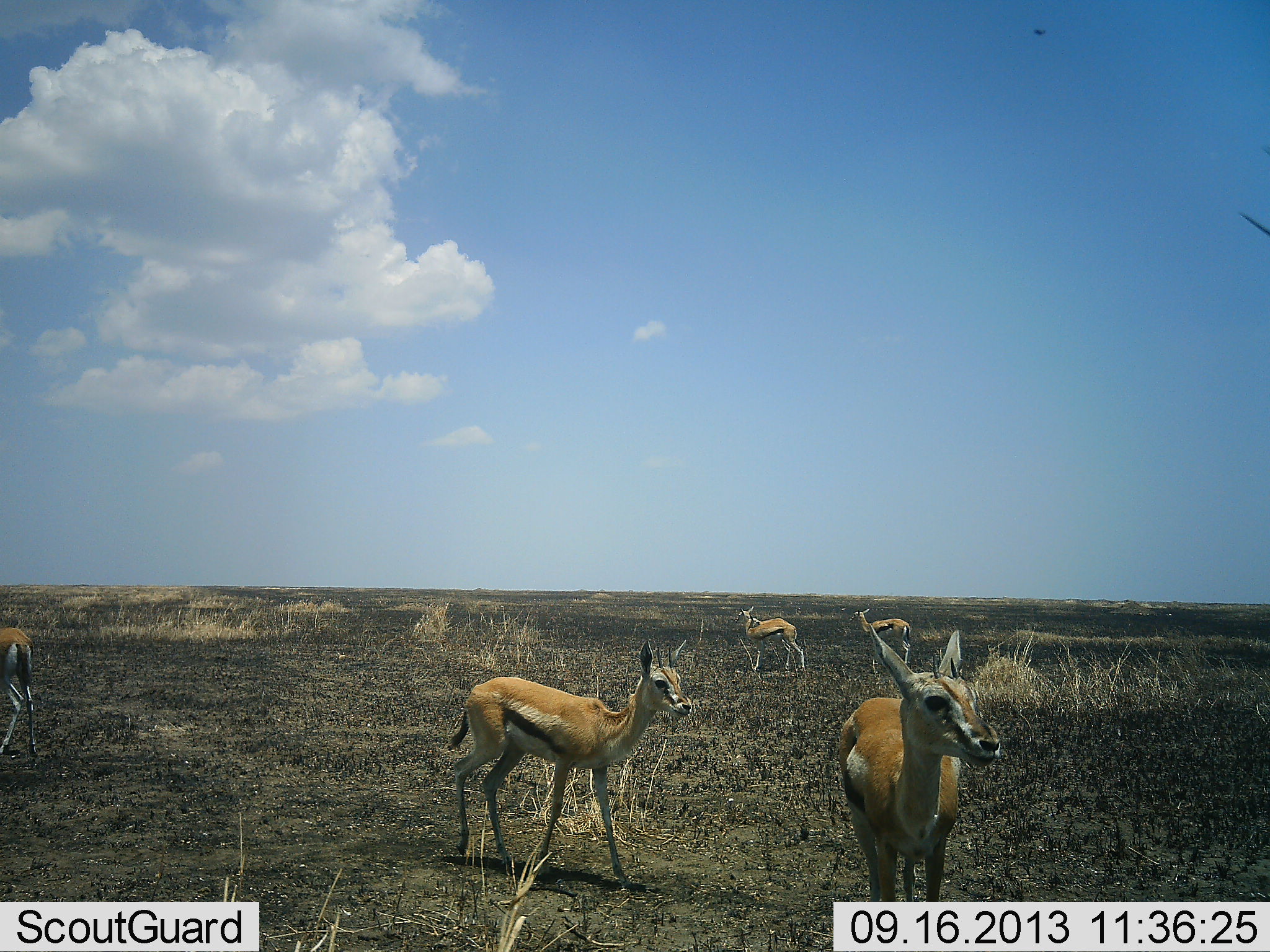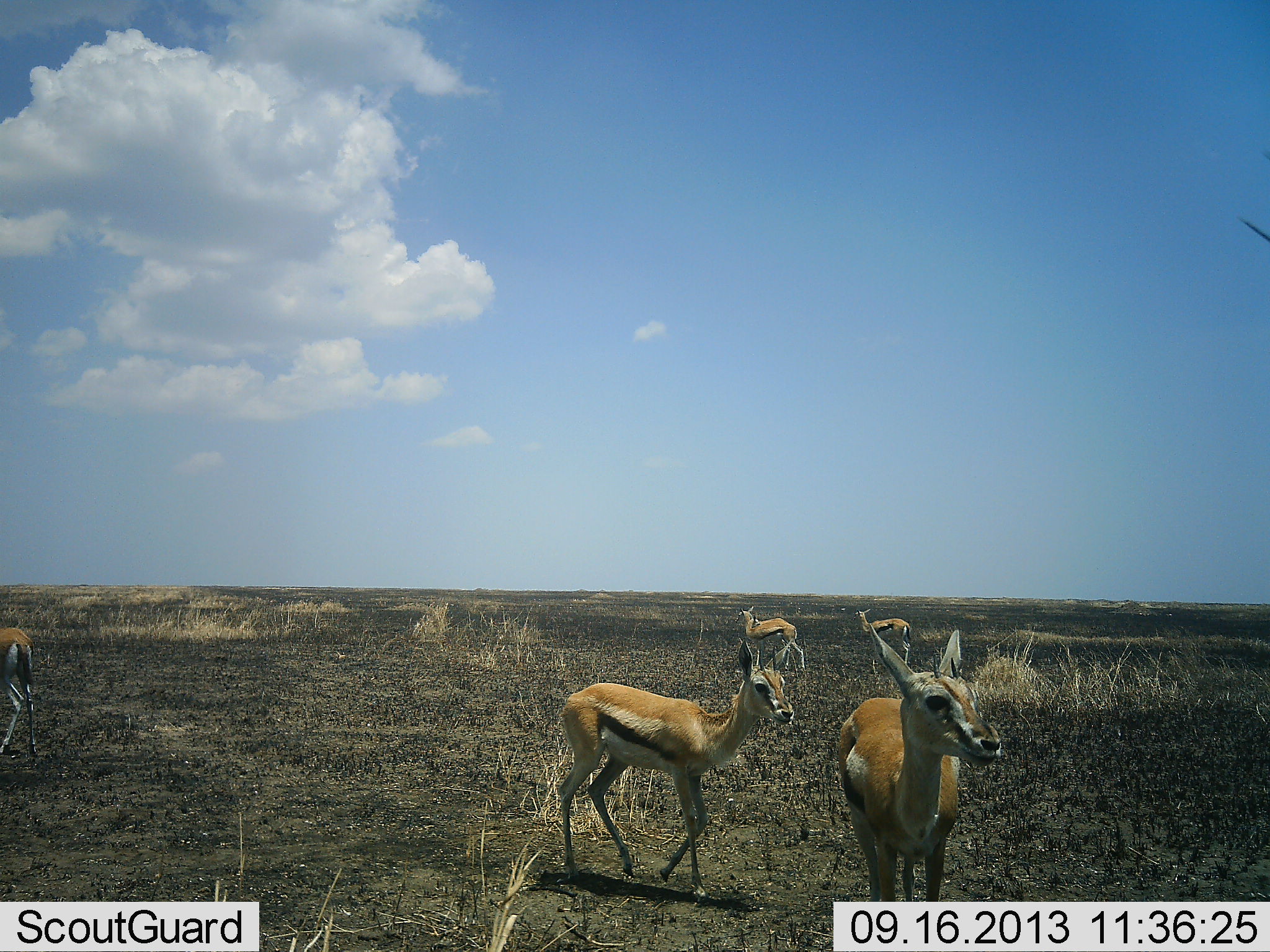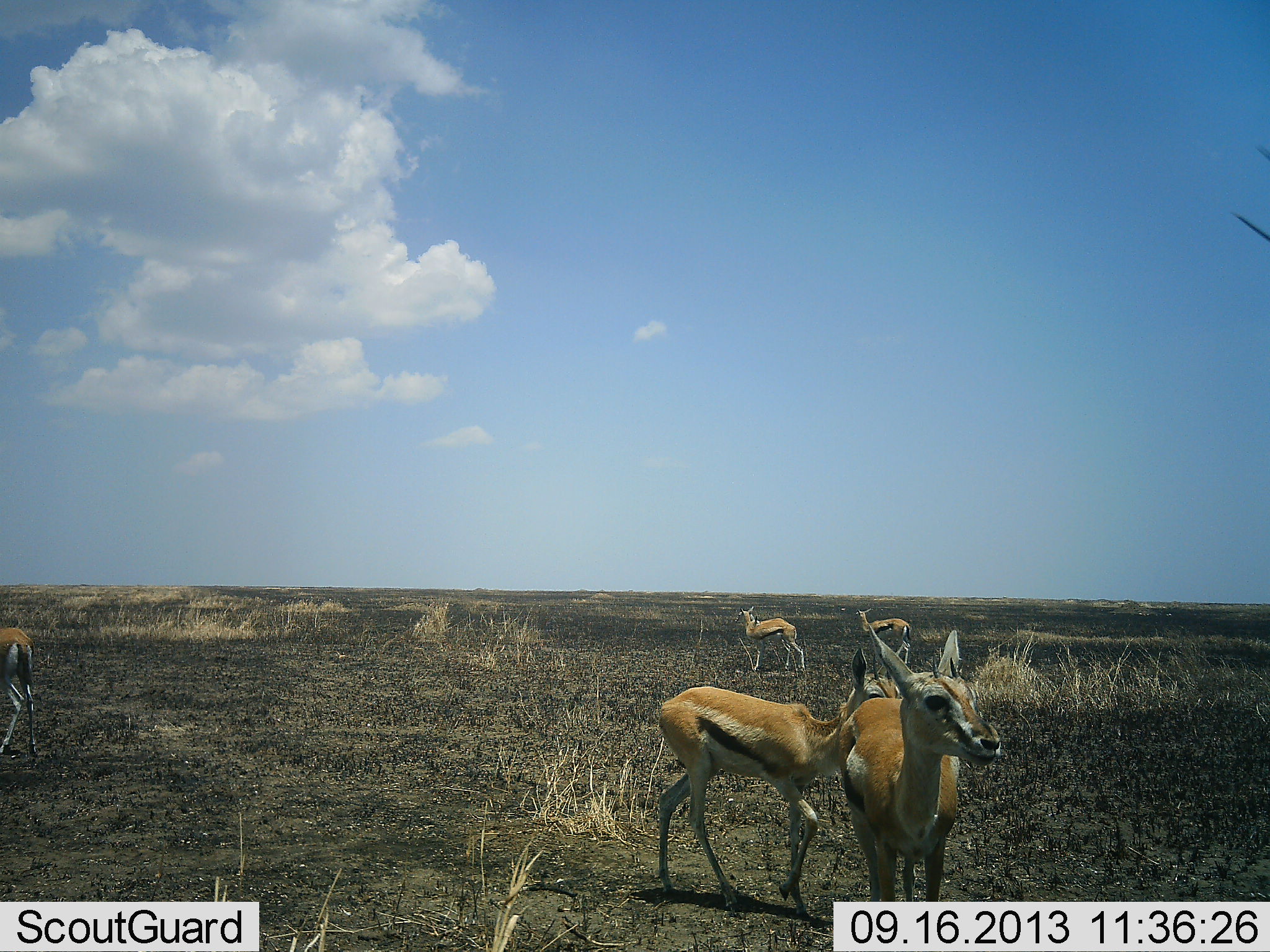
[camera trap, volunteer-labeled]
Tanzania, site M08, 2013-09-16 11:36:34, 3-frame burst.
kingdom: Animalia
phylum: Chordata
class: Mammalia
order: Artiodactyla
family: Bovidae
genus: Eudorcas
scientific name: Eudorcas thomsonii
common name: thomson's gazelle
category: gazellethomsons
Gazellethomsons (thomson's gazelle) (Eudorcas thomsonii), count 5. Behavior (volunteer vote fractions): standing 83%, resting 14%, moving 83%, interacting 3%. Young present (vote fraction): 0%. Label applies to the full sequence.